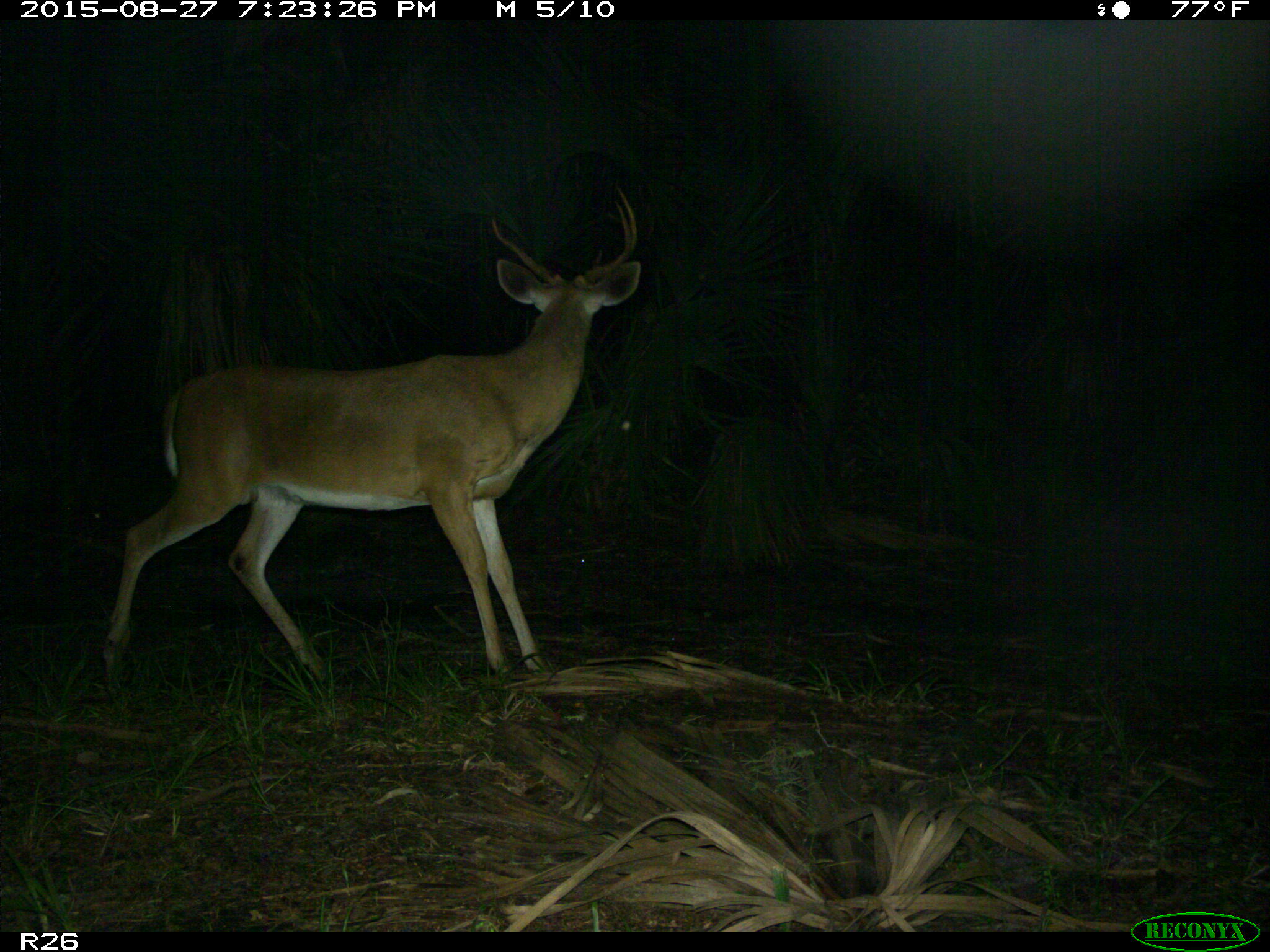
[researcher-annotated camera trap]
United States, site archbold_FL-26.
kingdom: Animalia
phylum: Chordata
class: Mammalia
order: Artiodactyla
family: Cervidae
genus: Odocoileus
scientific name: Odocoileus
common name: deer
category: unidentified deer